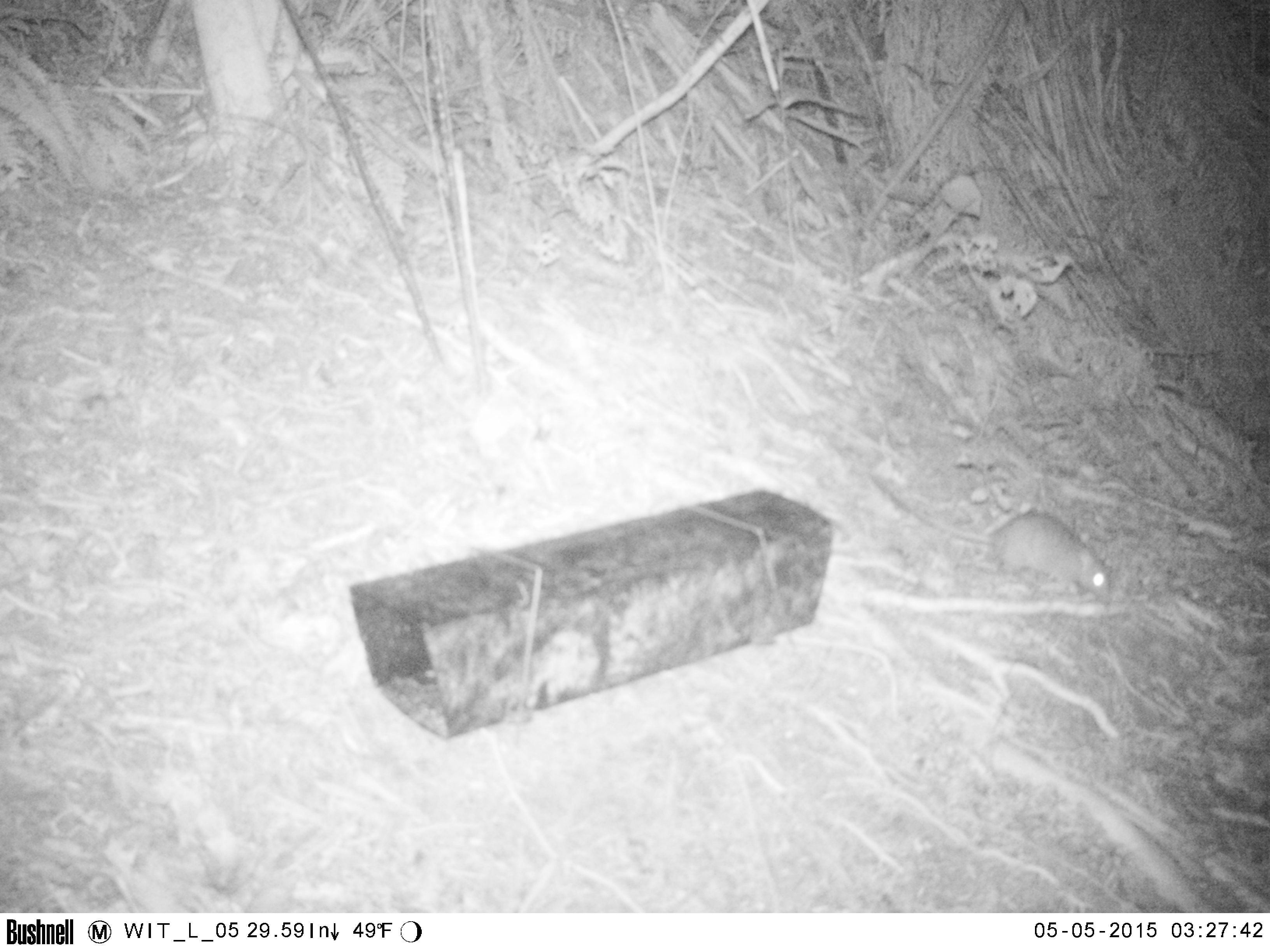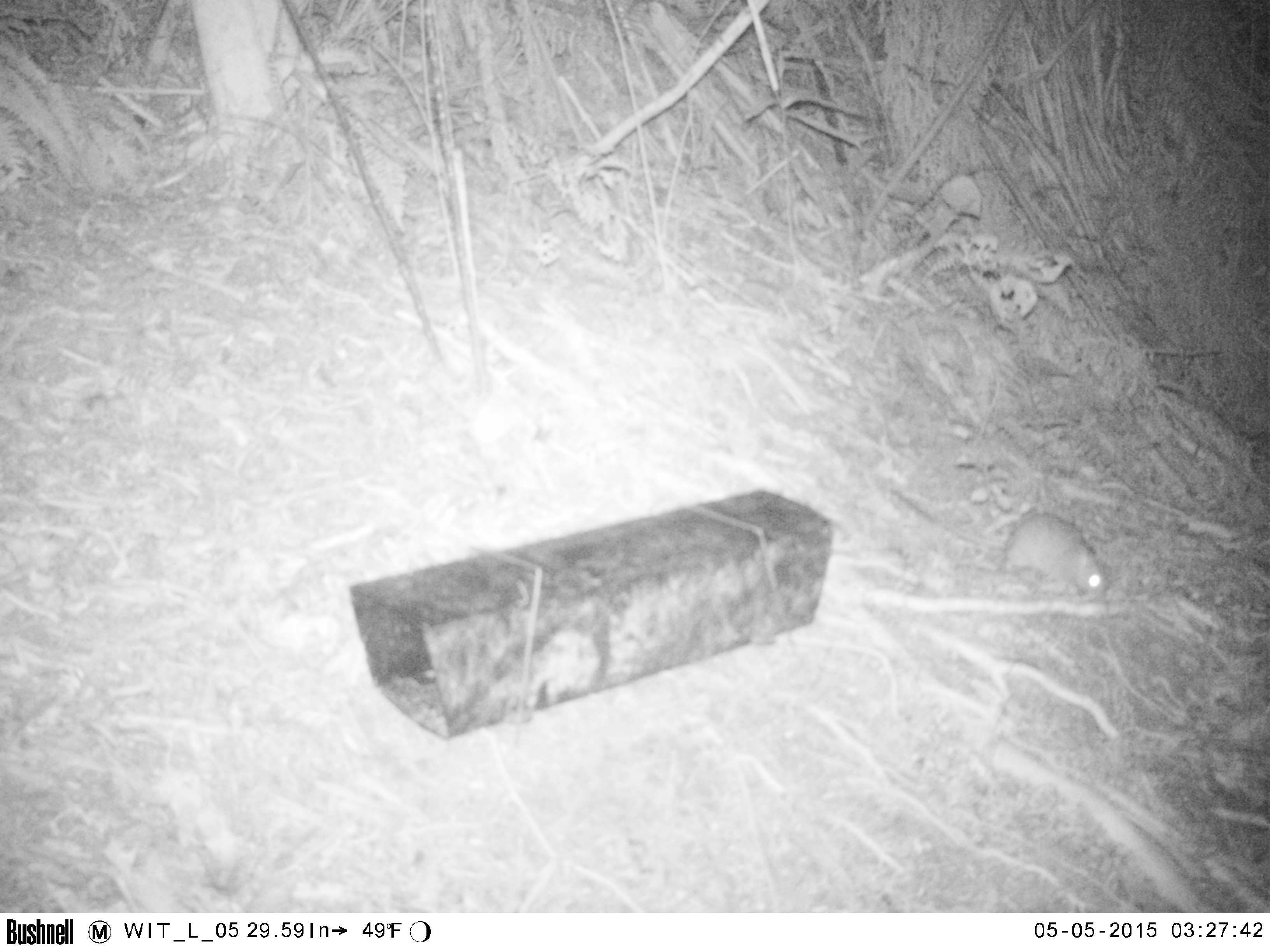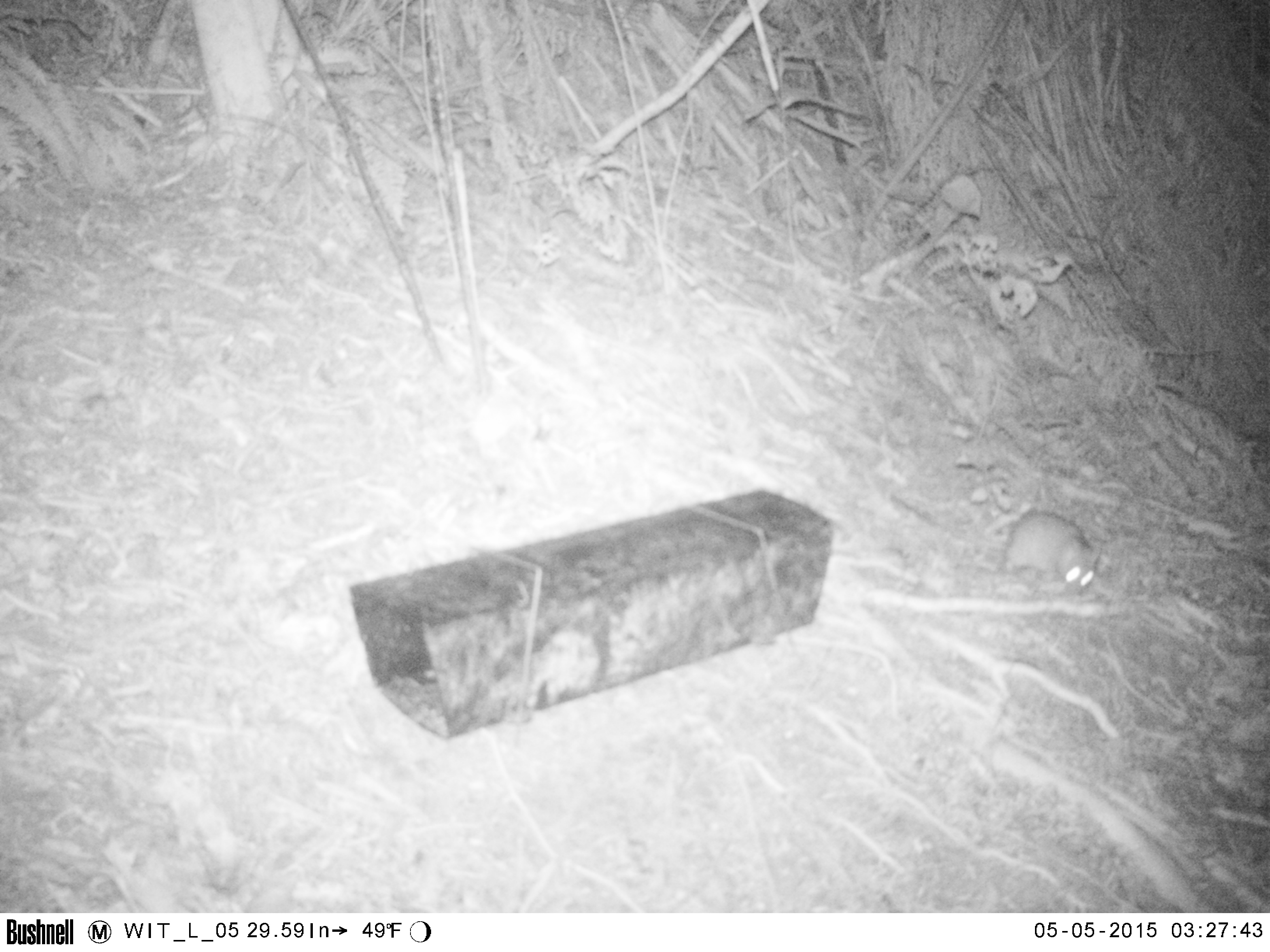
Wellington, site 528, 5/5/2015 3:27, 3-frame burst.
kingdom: Animalia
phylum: Chordata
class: Mammalia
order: Rodentia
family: Muridae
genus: Rattus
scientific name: Rattus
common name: rat